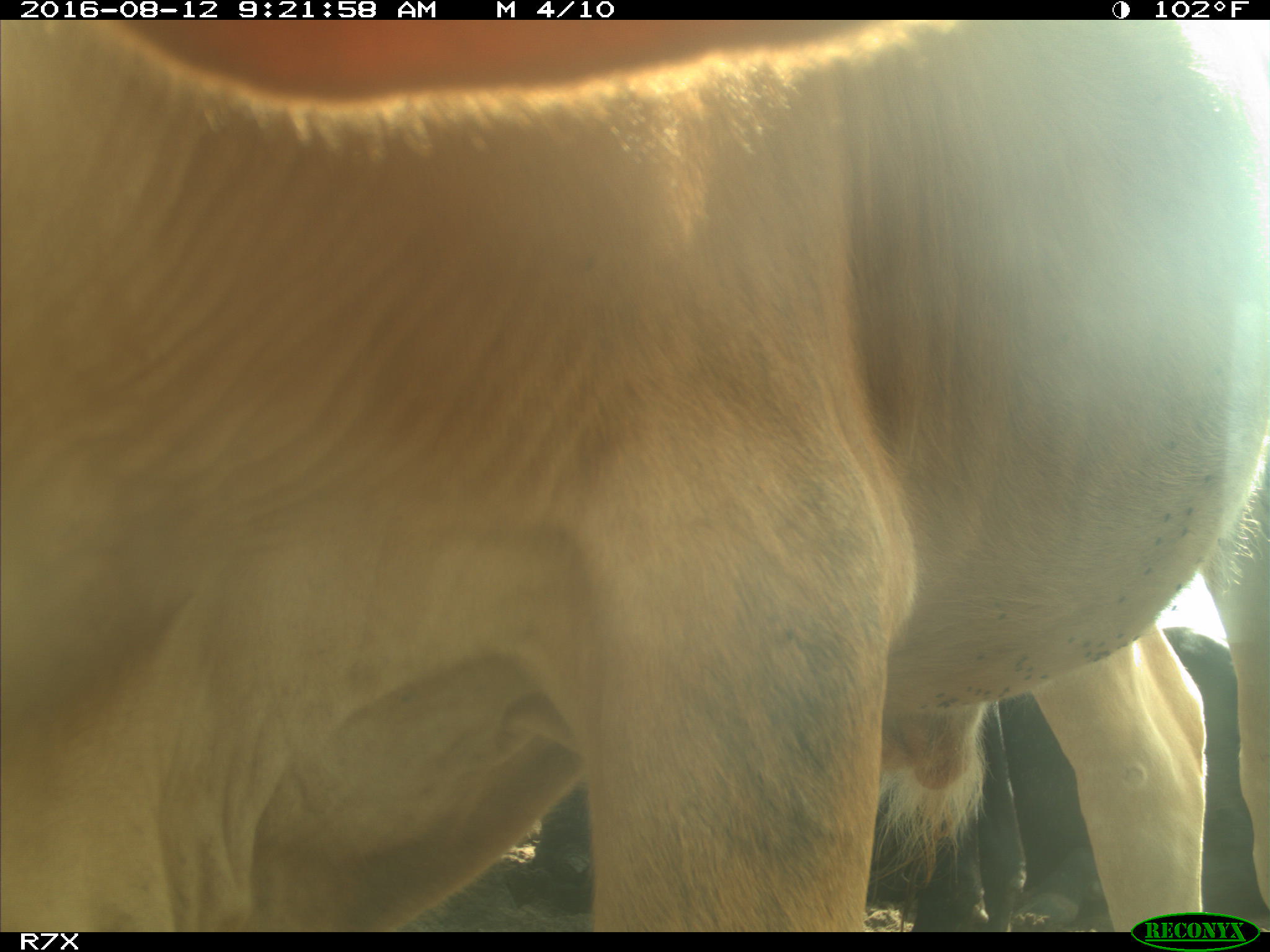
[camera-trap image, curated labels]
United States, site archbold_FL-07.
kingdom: Animalia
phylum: Chordata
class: Mammalia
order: Artiodactyla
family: Bovidae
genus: Bos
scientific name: Bos taurus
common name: domestic cow